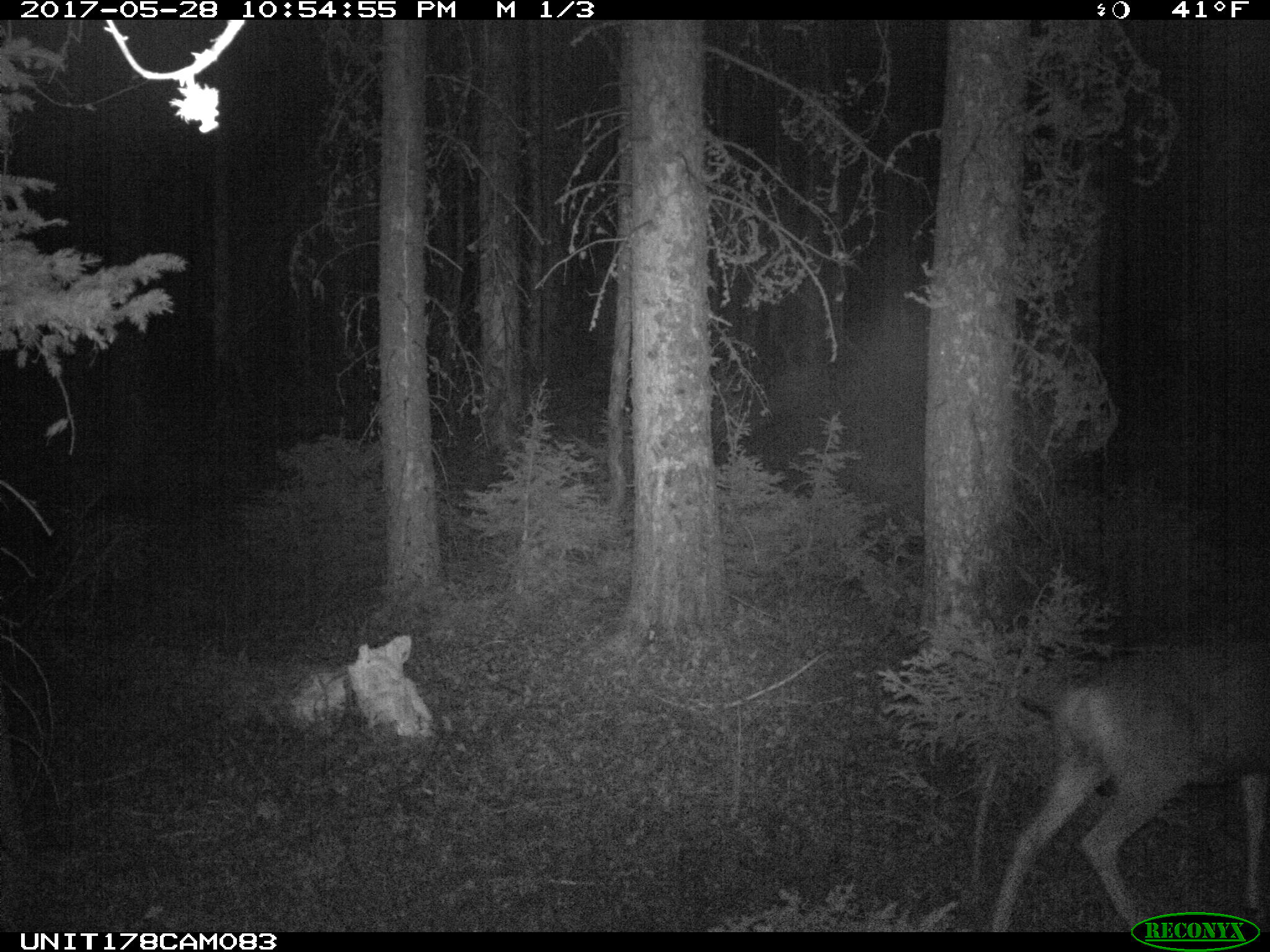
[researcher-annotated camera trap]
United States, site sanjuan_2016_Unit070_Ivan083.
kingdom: Animalia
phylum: Chordata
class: Mammalia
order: Artiodactyla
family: Cervidae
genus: Odocoileus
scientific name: Odocoileus hemionus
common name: mule deer